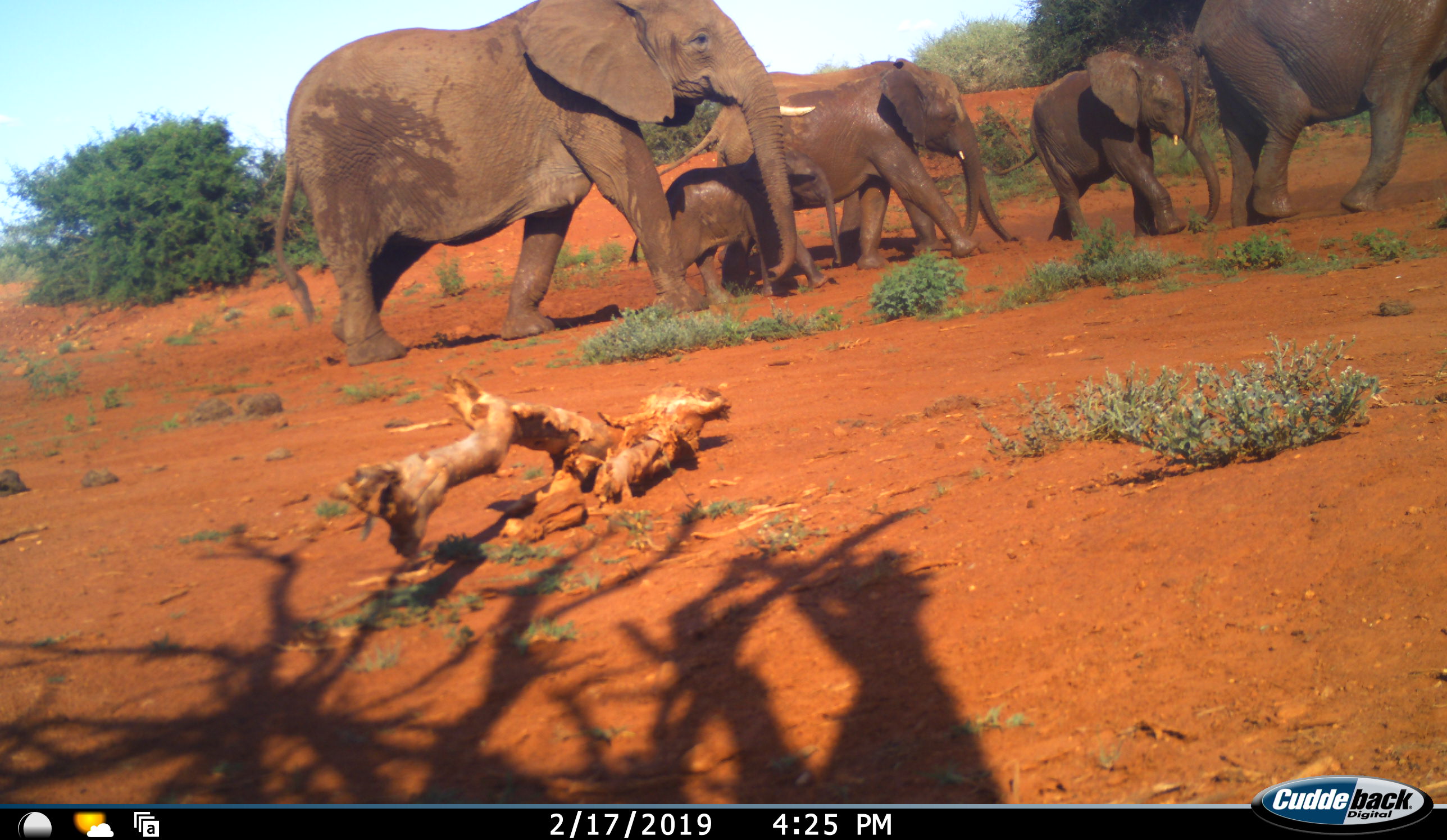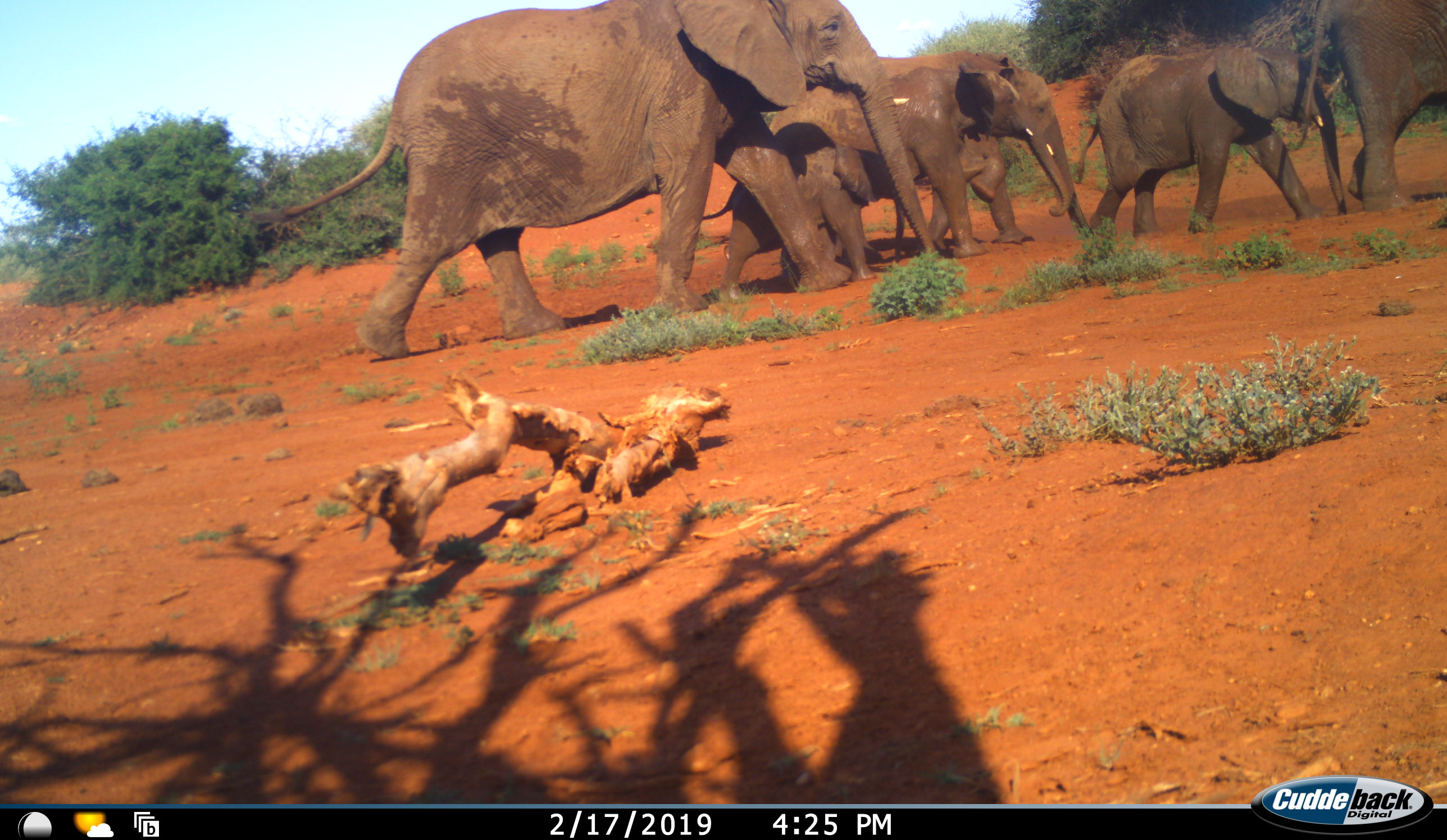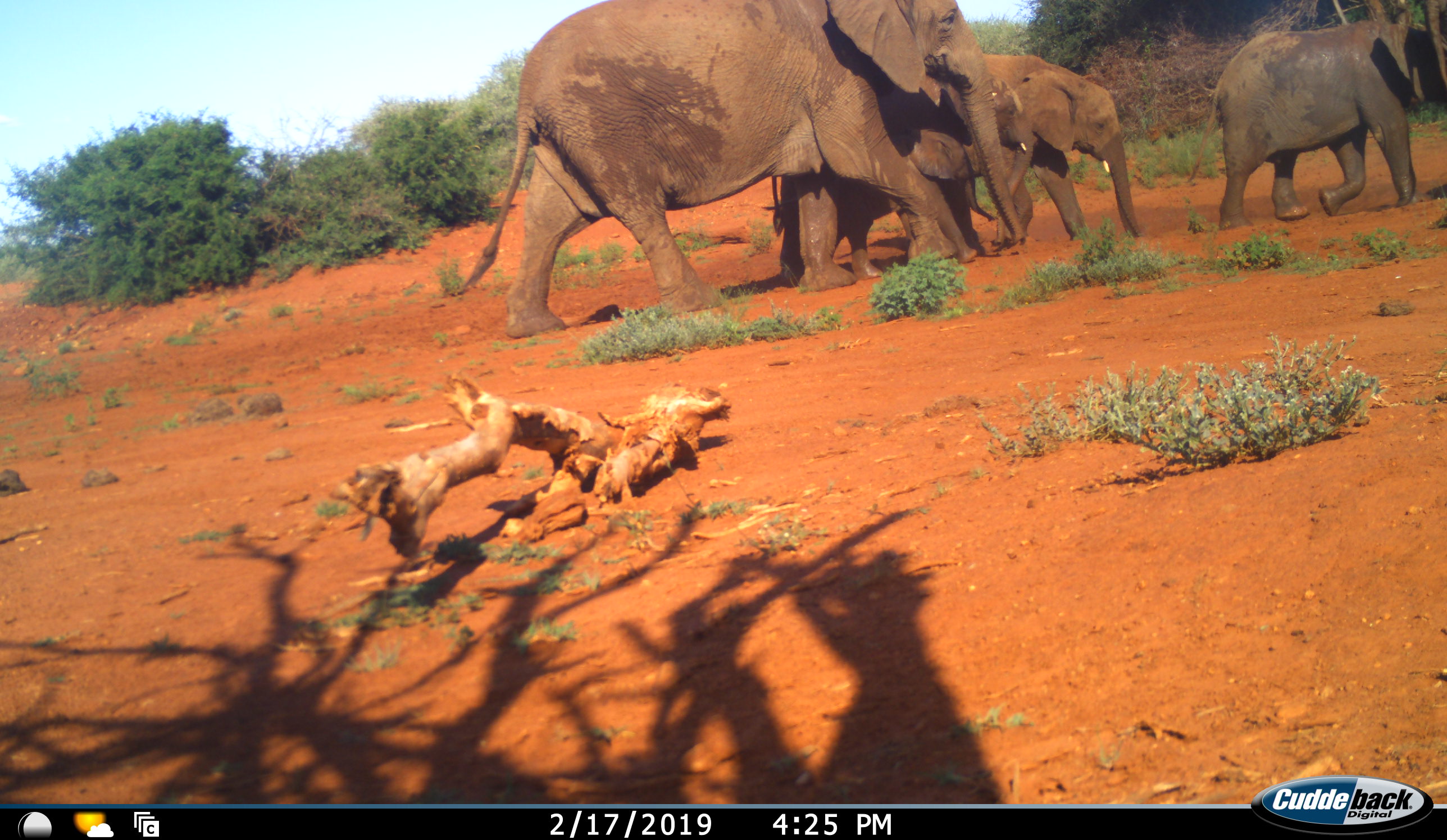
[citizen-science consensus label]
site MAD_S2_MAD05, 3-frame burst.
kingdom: Animalia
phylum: Chordata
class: Mammalia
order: Proboscidea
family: Elephantidae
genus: Loxodonta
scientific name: Loxodonta africana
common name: african bush elephant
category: elephant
Elephant (african bush elephant) (Loxodonta africana), count 6. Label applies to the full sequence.